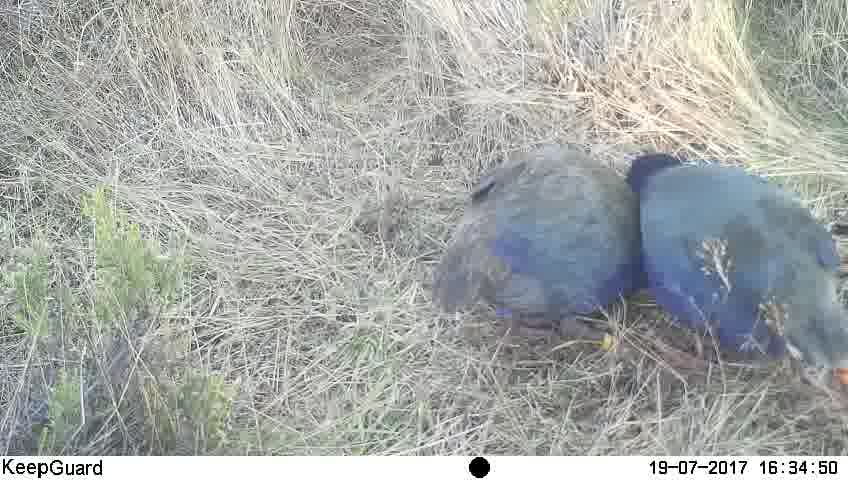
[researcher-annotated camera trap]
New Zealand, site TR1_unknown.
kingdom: Animalia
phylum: Chordata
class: Aves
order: Gruiformes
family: Rallidae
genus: Porphyrio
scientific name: Porphyrio mantelli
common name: takahe